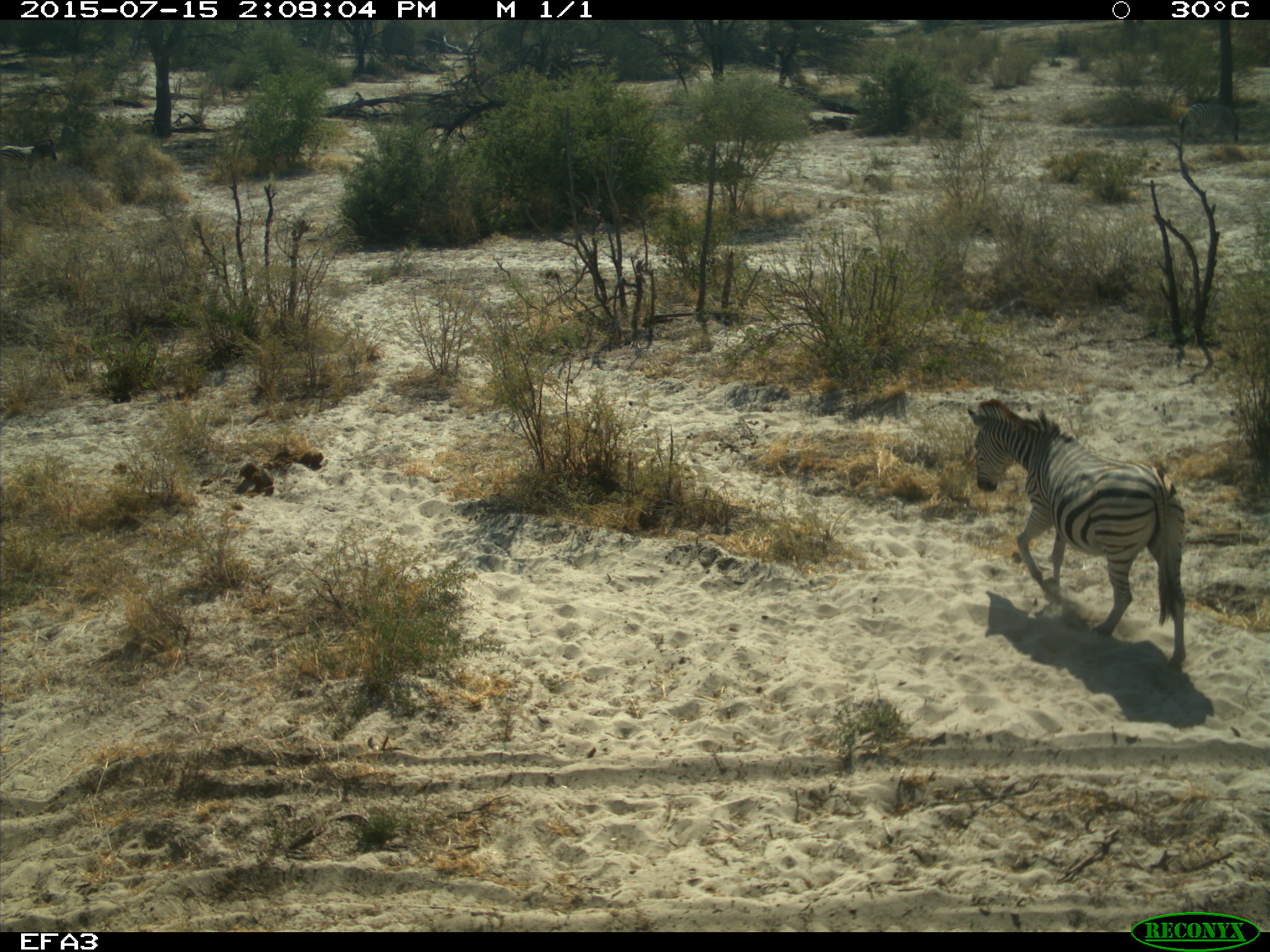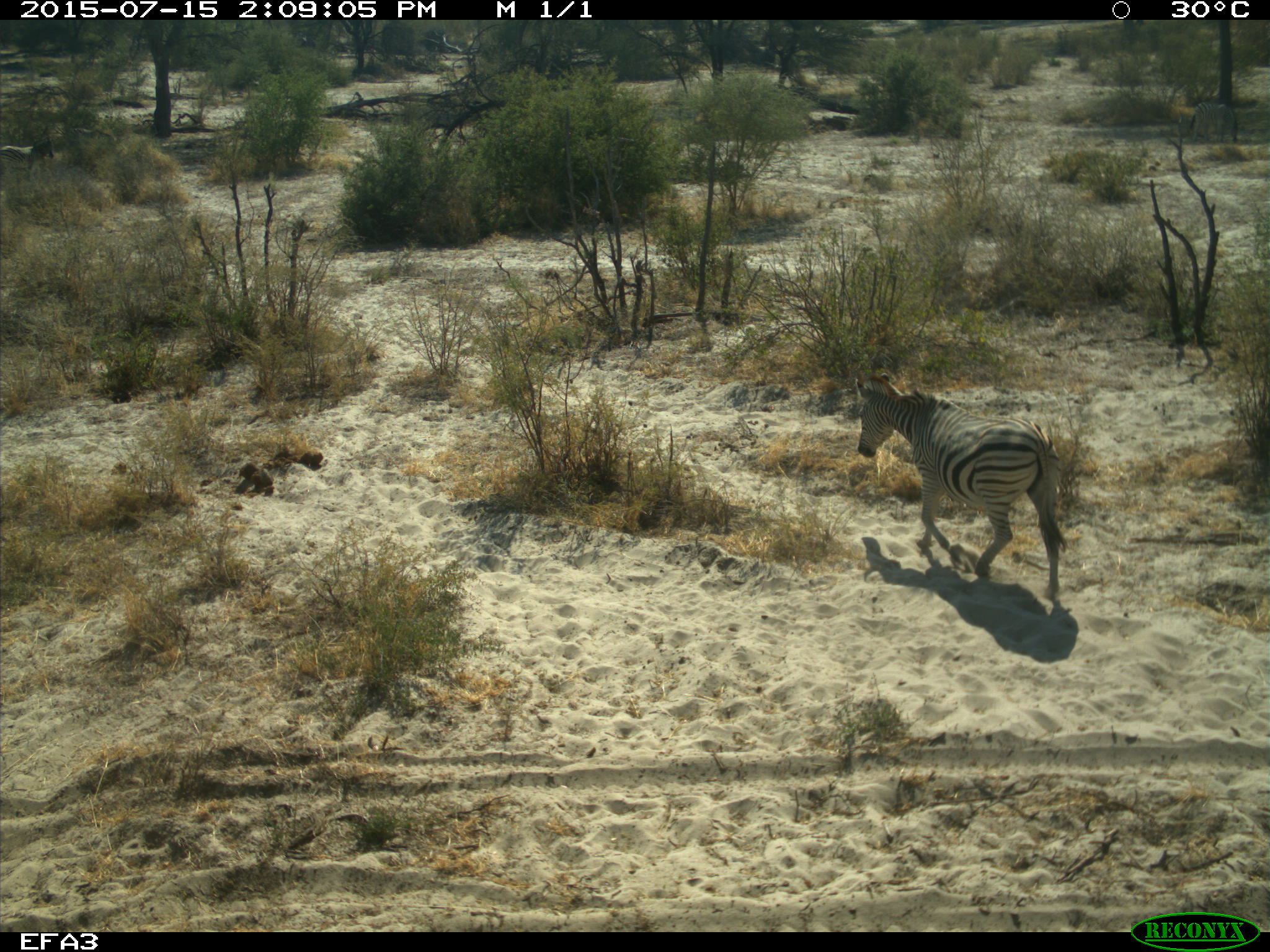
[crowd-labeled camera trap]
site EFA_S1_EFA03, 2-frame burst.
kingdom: Animalia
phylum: Chordata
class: Mammalia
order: Perissodactyla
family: Equidae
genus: Equus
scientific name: Equus quagga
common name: plains zebra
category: zebraplains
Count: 1.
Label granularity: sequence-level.